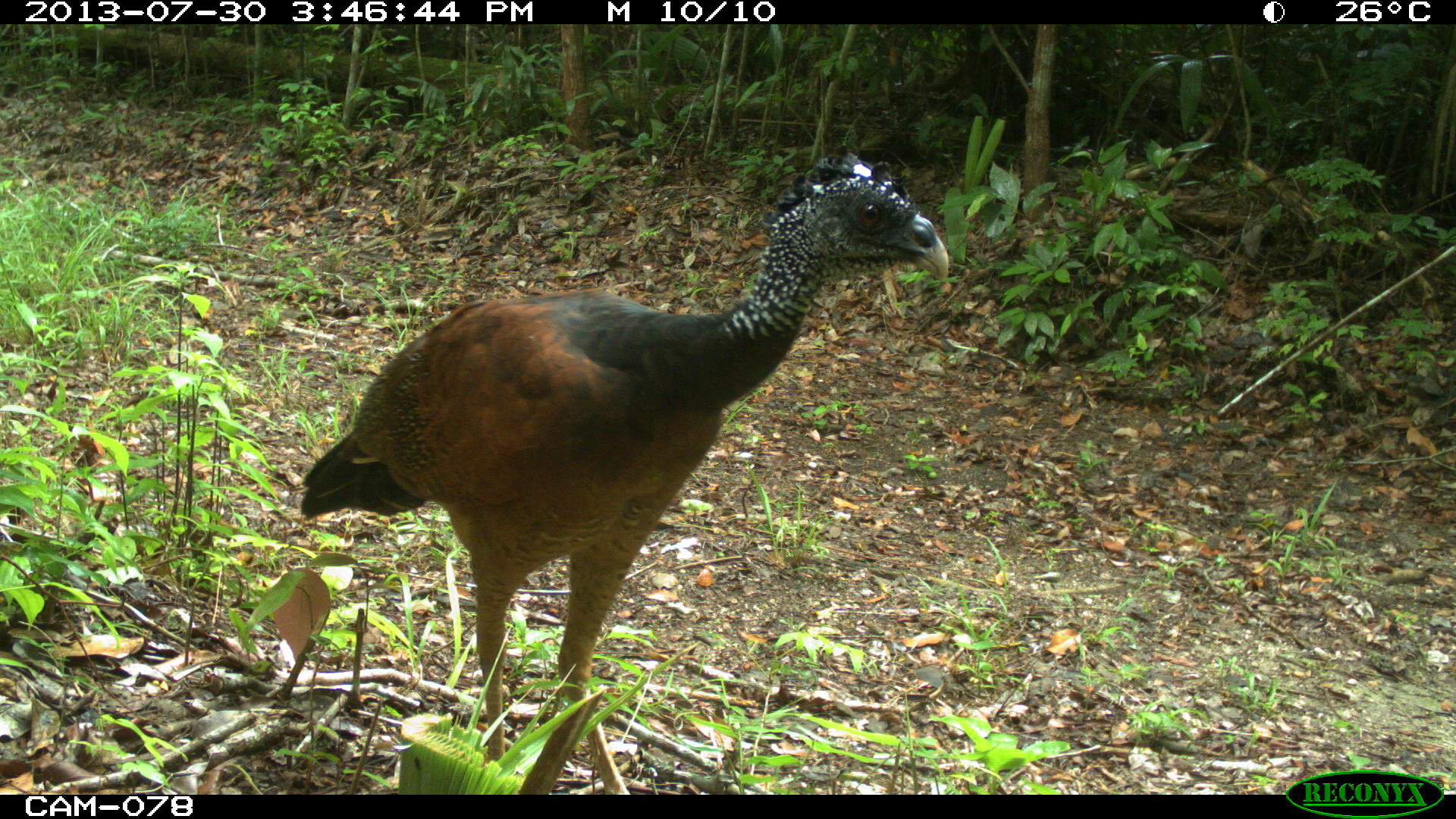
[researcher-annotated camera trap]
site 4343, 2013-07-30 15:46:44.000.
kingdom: Animalia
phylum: Chordata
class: Aves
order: Galliformes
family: Cracidae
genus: Crax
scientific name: Crax rubra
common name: great curassow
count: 1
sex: female